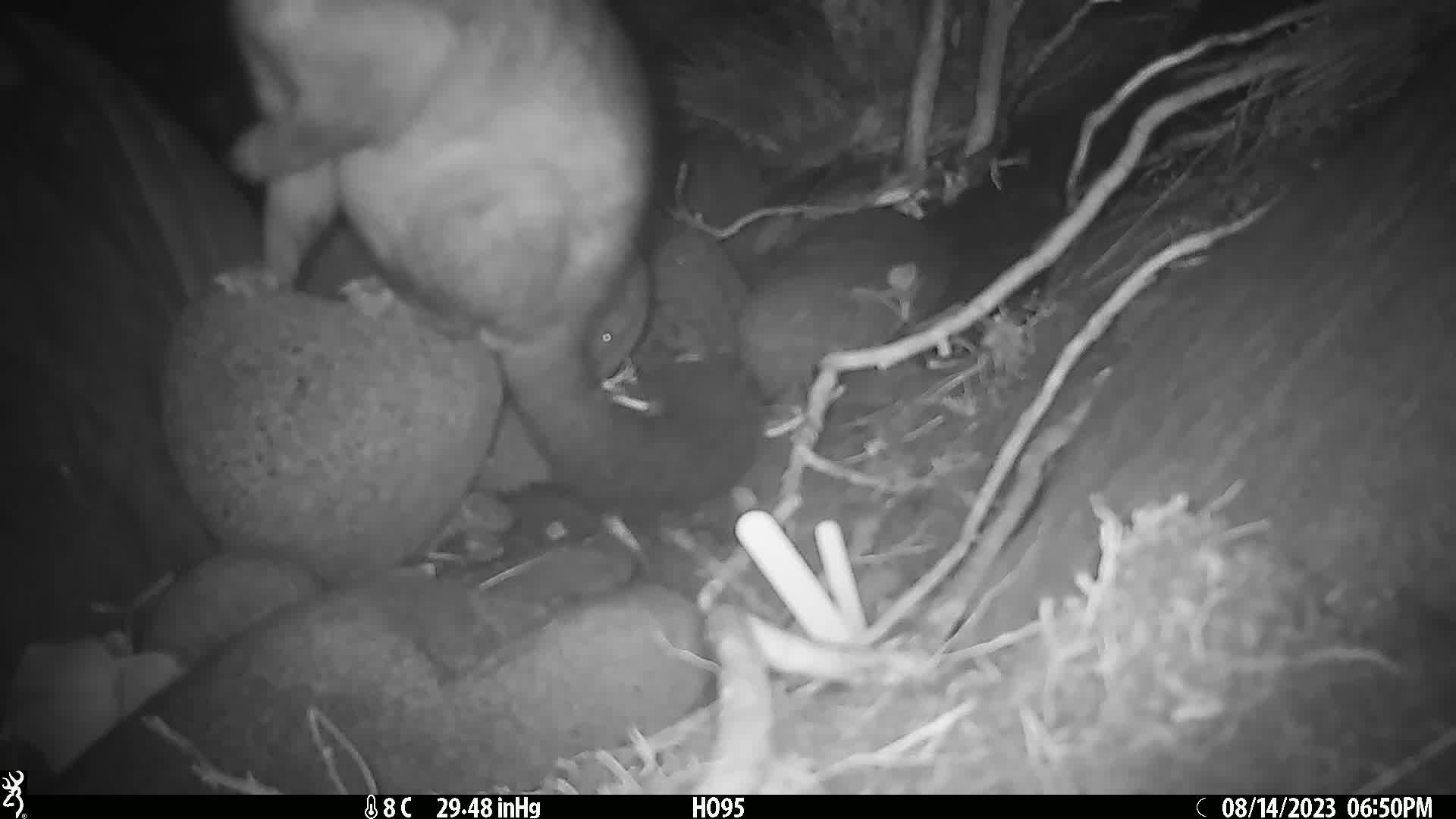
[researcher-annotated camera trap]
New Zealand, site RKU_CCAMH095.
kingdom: Animalia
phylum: Chordata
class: Mammalia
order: Diprotodontia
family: Phalangeridae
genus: Trichosurus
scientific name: Trichosurus vulpecula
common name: common brushtail possum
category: possum